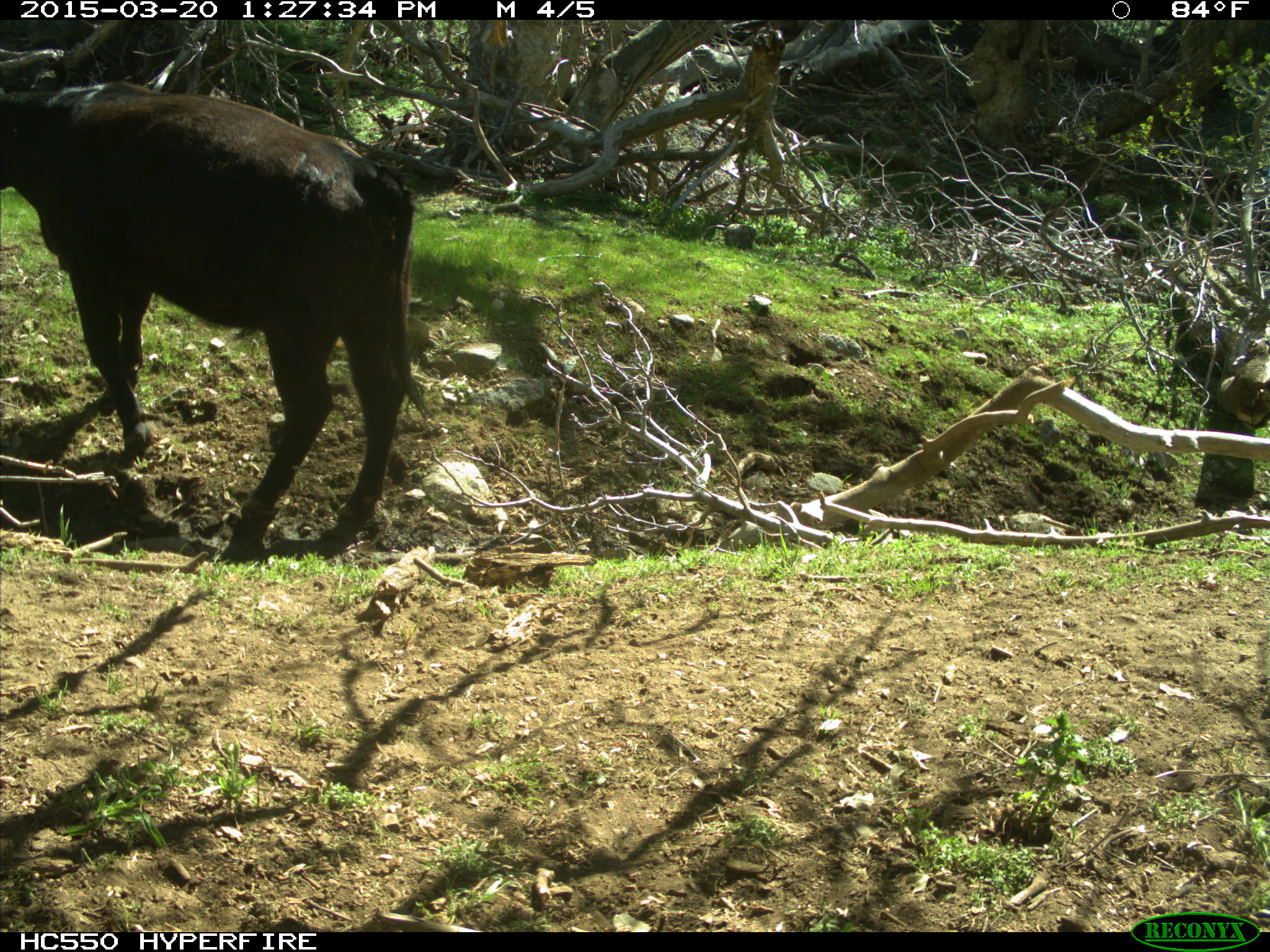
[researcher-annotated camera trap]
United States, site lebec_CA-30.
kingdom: Animalia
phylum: Chordata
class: Mammalia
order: Artiodactyla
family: Bovidae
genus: Bos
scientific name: Bos taurus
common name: domestic cow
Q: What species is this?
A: Bos taurus (domestic cow).